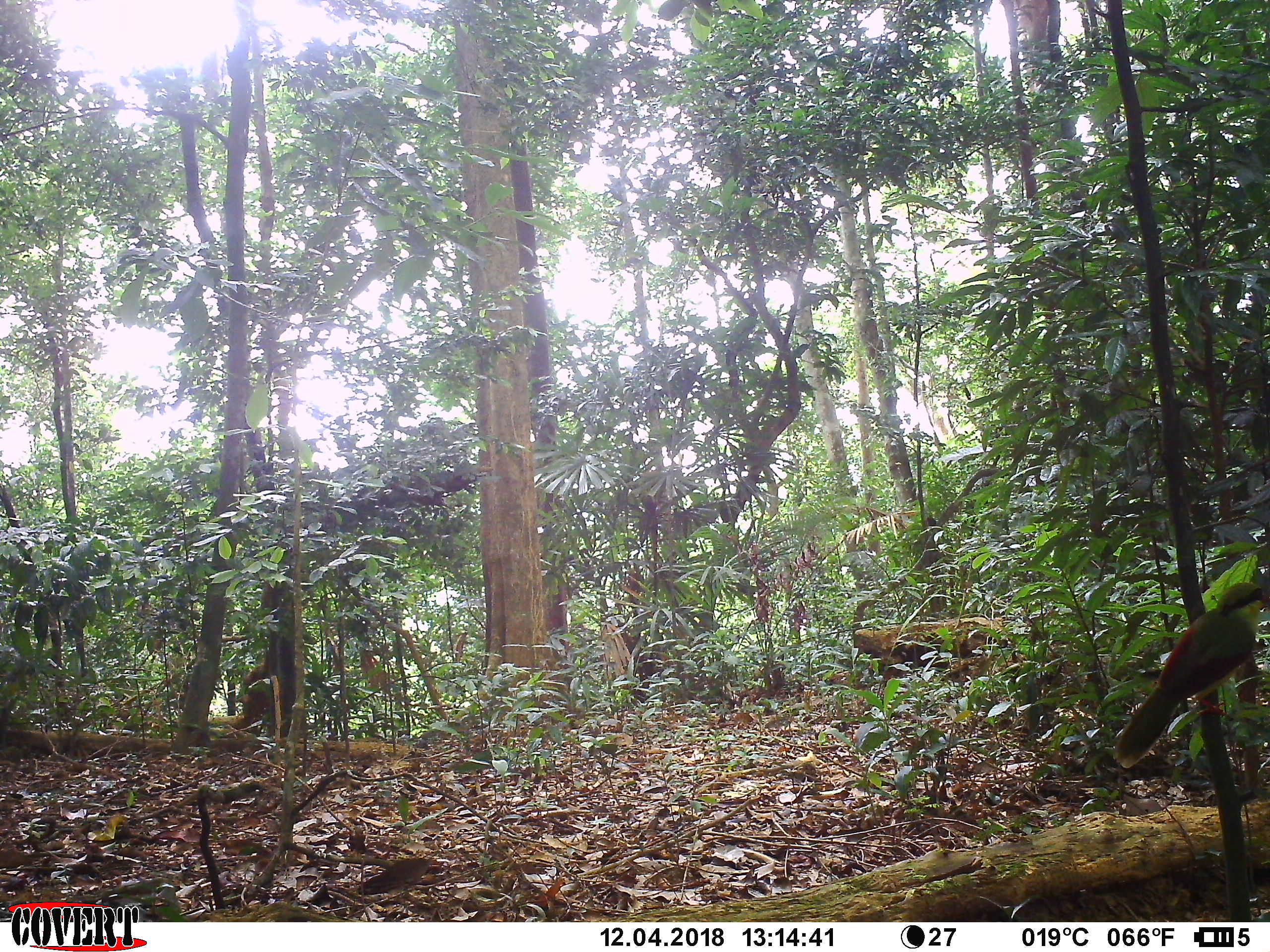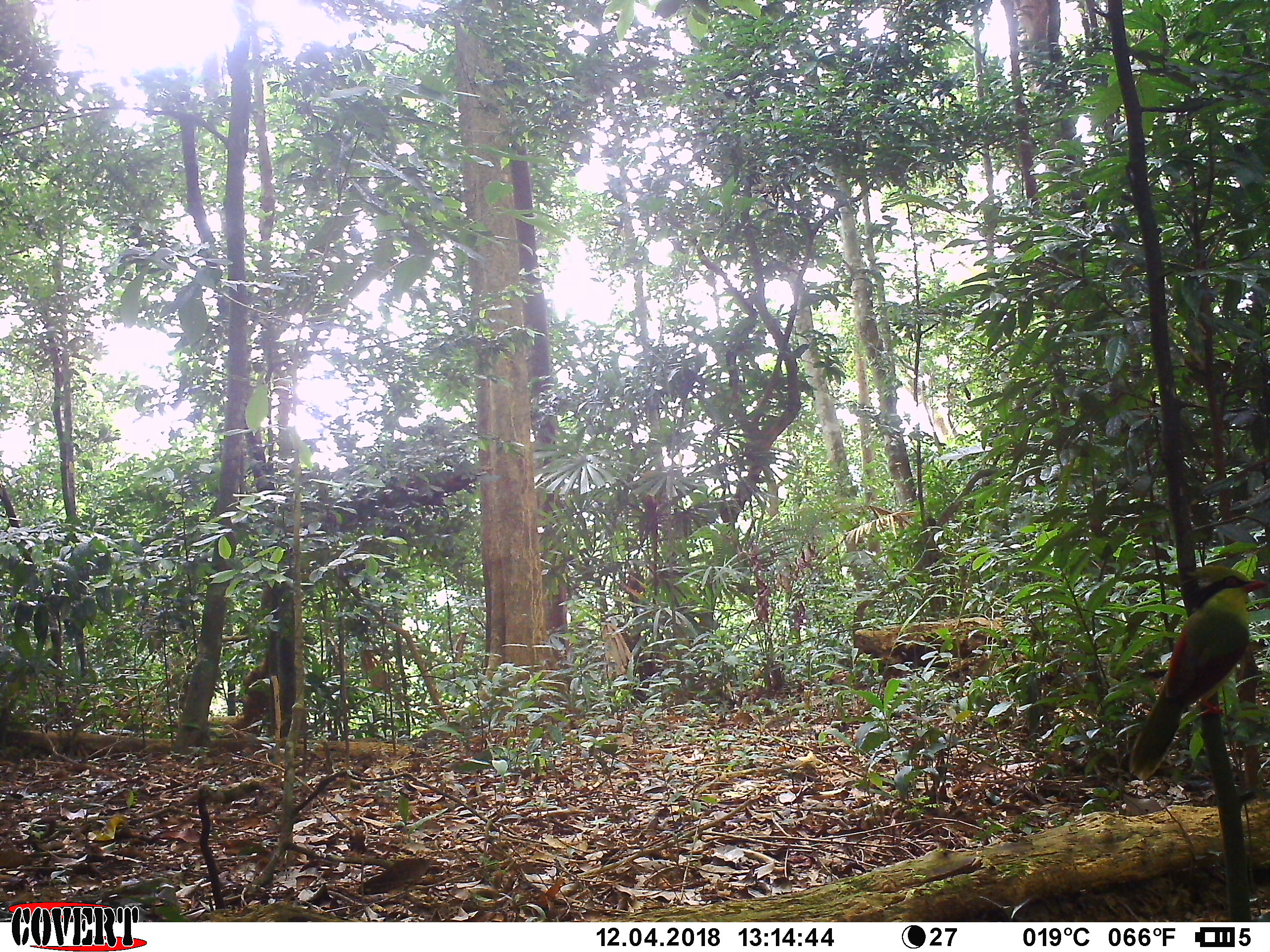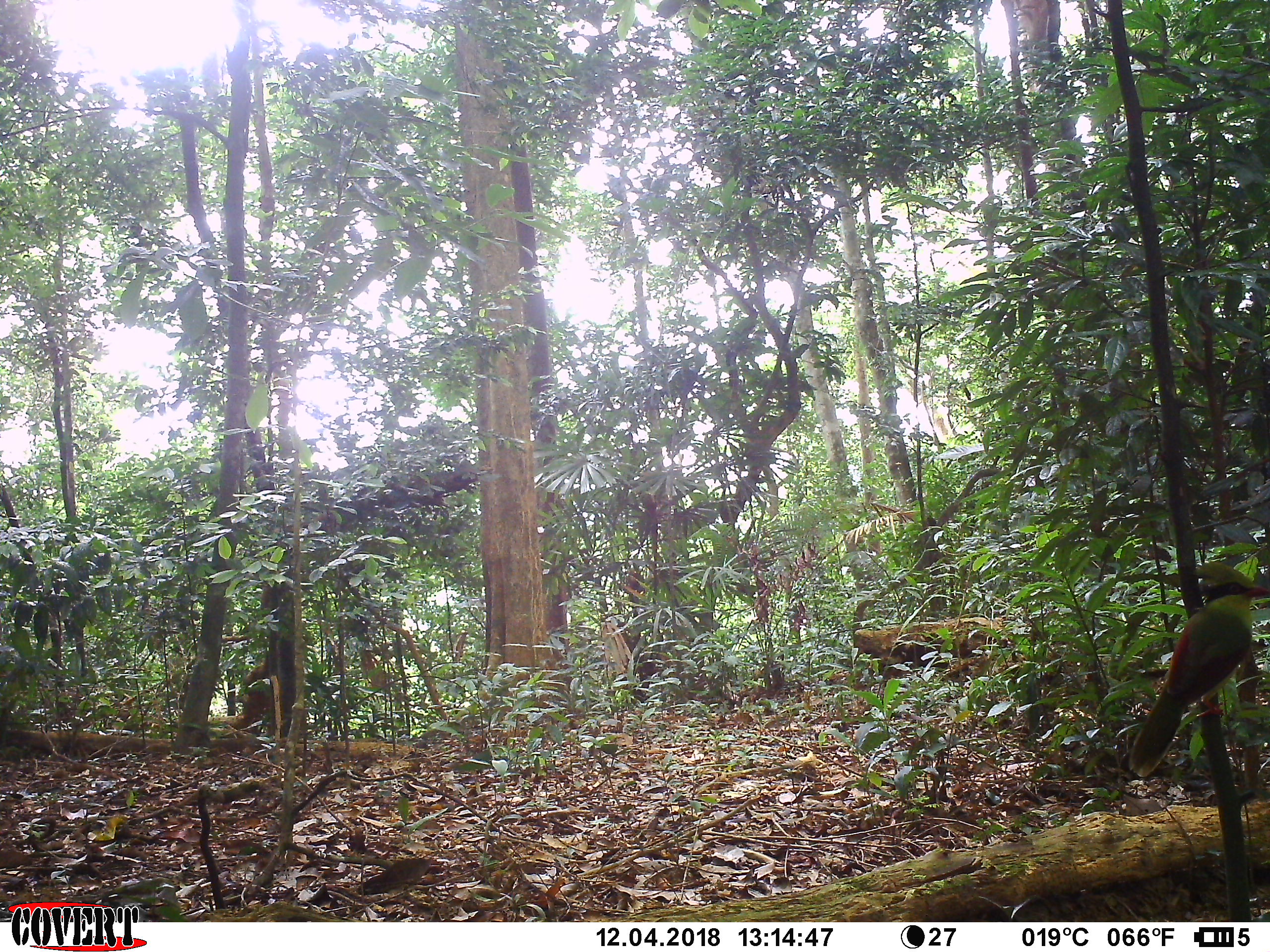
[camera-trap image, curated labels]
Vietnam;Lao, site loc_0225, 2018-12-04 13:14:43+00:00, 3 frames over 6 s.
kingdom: Animalia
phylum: Chordata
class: Aves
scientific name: Aves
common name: bird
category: unidentified bird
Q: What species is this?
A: Unidentified bird (bird) (Aves).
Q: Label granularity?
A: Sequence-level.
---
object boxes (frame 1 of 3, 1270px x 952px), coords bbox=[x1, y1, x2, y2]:
unidentified bird: bbox=[1111, 580, 1270, 767]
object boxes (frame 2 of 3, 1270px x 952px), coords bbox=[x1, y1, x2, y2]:
unidentified bird: bbox=[1128, 563, 1270, 778]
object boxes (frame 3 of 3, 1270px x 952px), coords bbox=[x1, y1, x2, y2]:
unidentified bird: bbox=[1127, 561, 1270, 777]